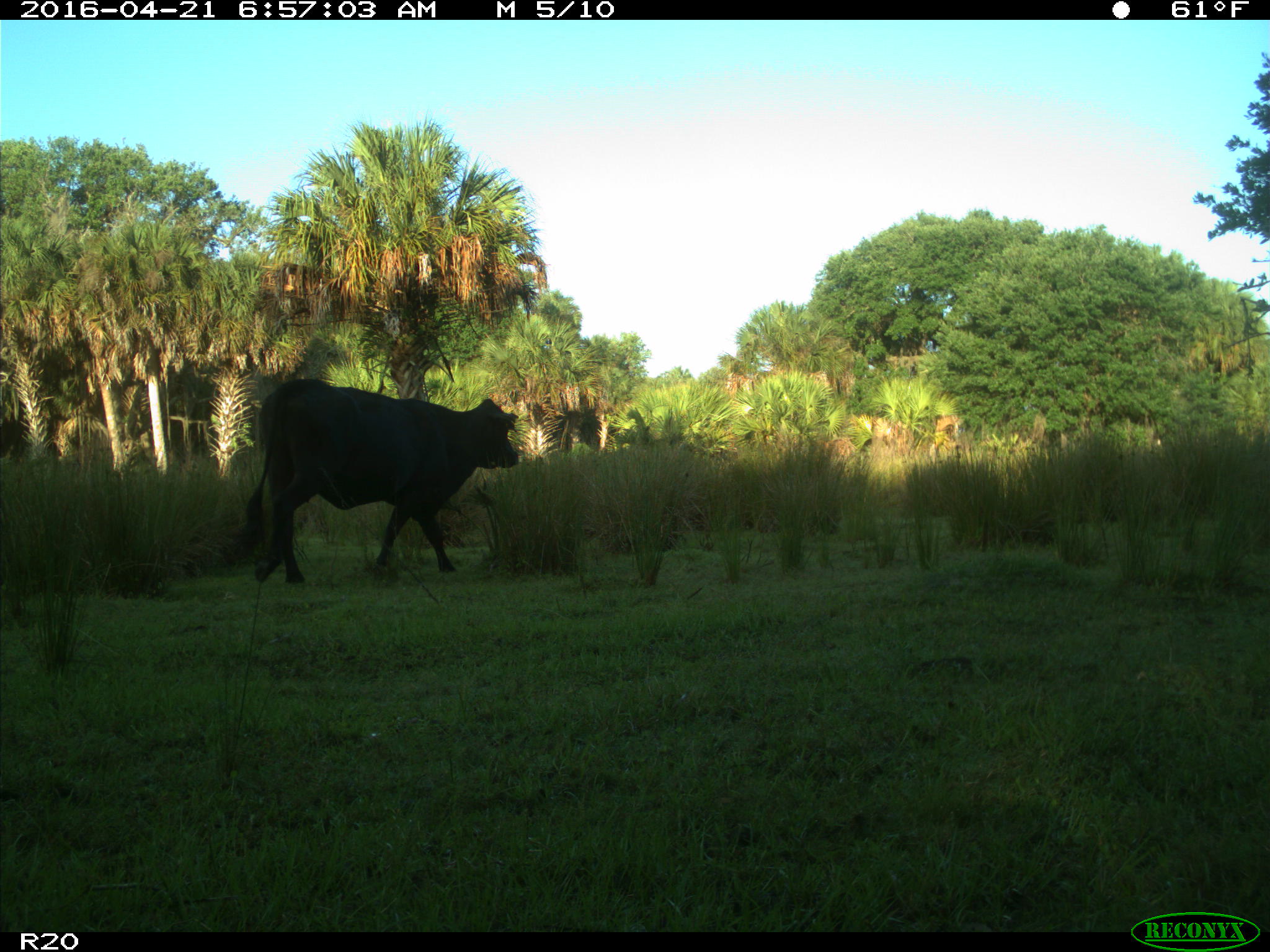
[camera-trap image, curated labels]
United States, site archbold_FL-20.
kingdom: Animalia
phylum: Chordata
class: Mammalia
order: Artiodactyla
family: Bovidae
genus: Bos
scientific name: Bos taurus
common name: domestic cow